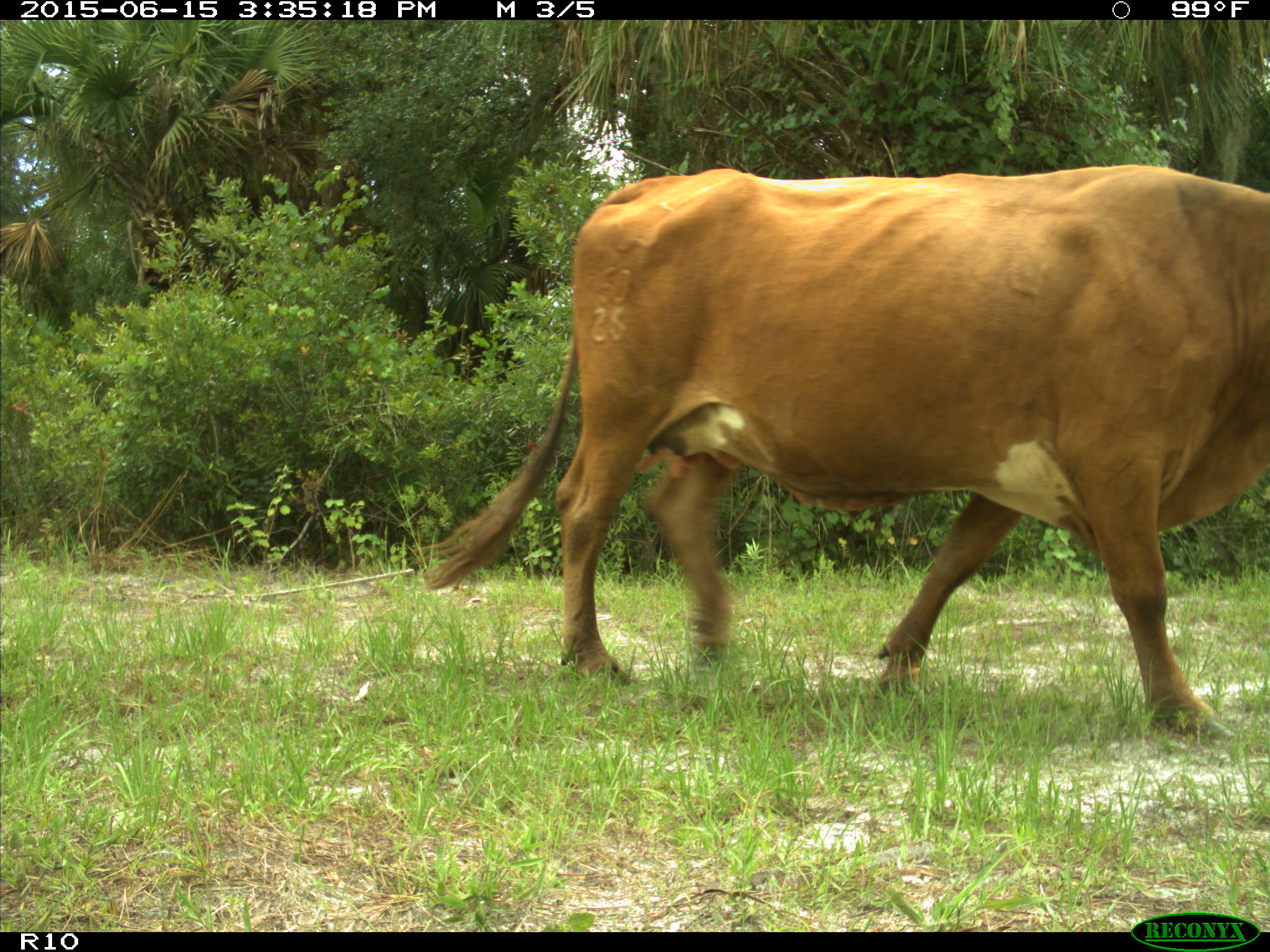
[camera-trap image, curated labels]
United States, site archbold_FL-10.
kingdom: Animalia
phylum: Chordata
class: Mammalia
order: Artiodactyla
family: Bovidae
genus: Bos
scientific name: Bos taurus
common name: domestic cow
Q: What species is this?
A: Bos taurus (domestic cow).